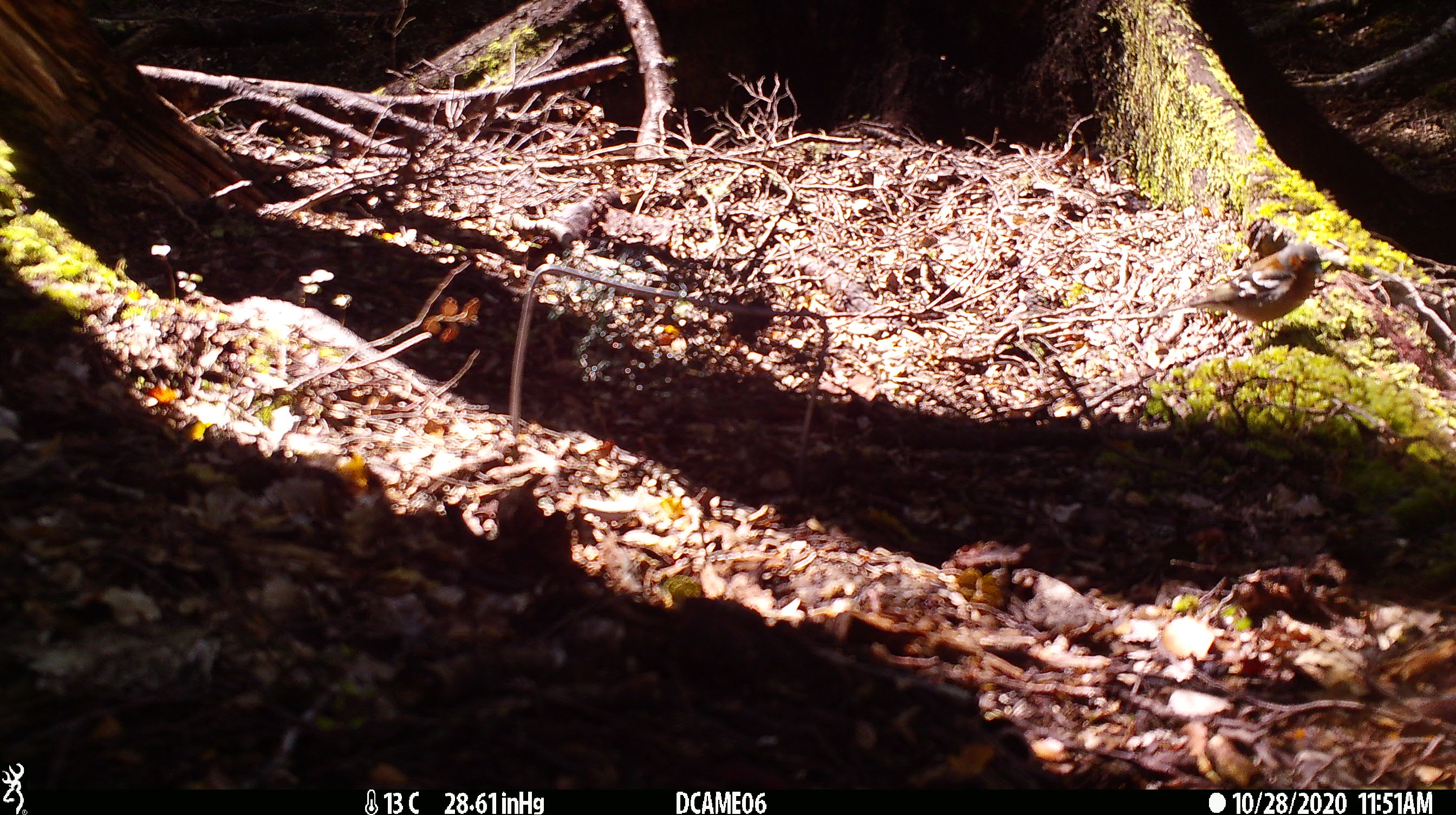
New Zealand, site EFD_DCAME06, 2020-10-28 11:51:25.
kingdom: Animalia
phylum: Chordata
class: Aves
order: Passeriformes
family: Fringillidae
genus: Fringilla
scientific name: Fringilla coelebs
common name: common chaffinch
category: chaffinch